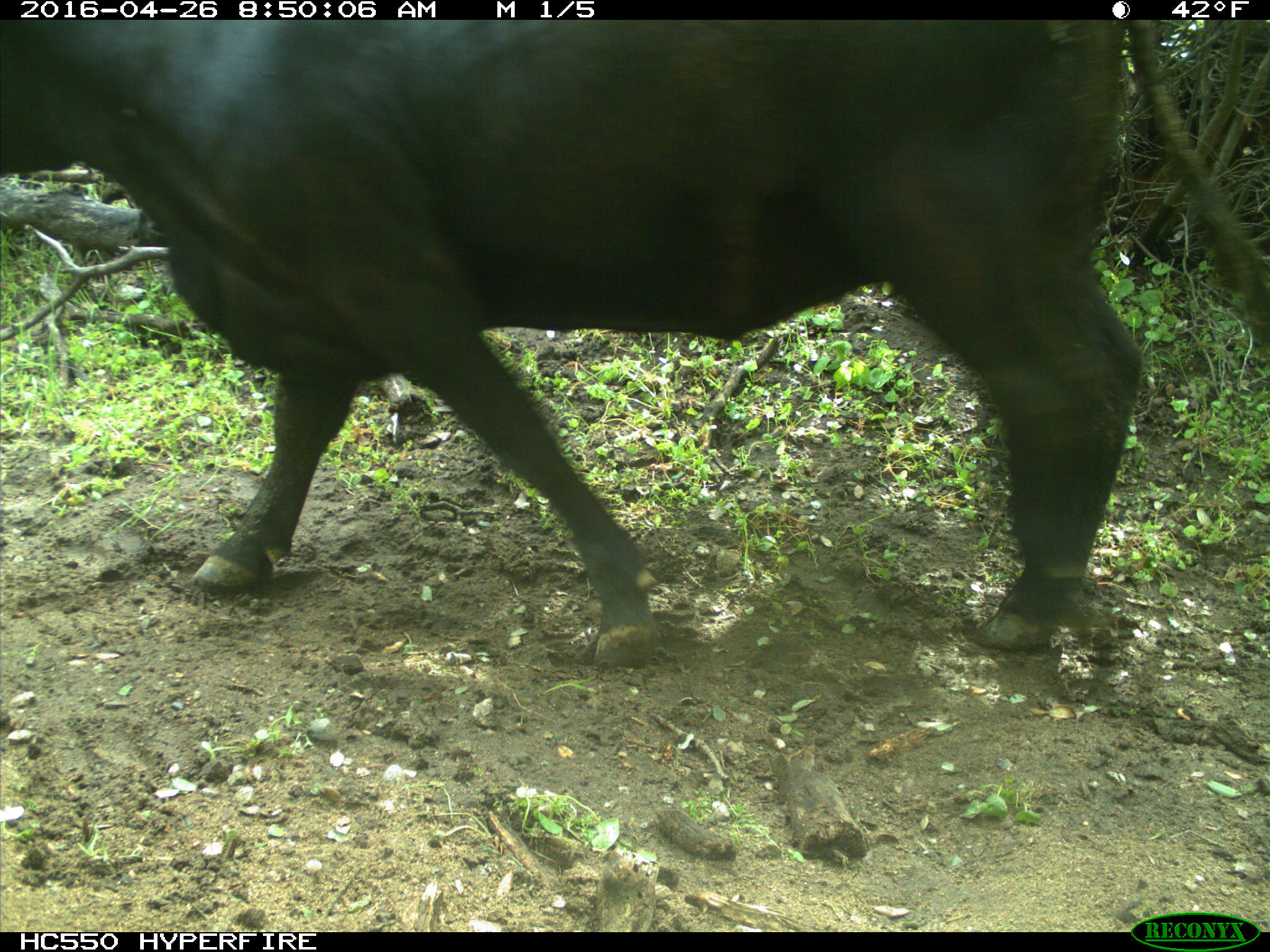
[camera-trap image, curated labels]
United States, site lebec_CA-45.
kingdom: Animalia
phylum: Chordata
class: Mammalia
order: Artiodactyla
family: Bovidae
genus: Bos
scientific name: Bos taurus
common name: domestic cow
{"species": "Bos taurus (domestic cow)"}